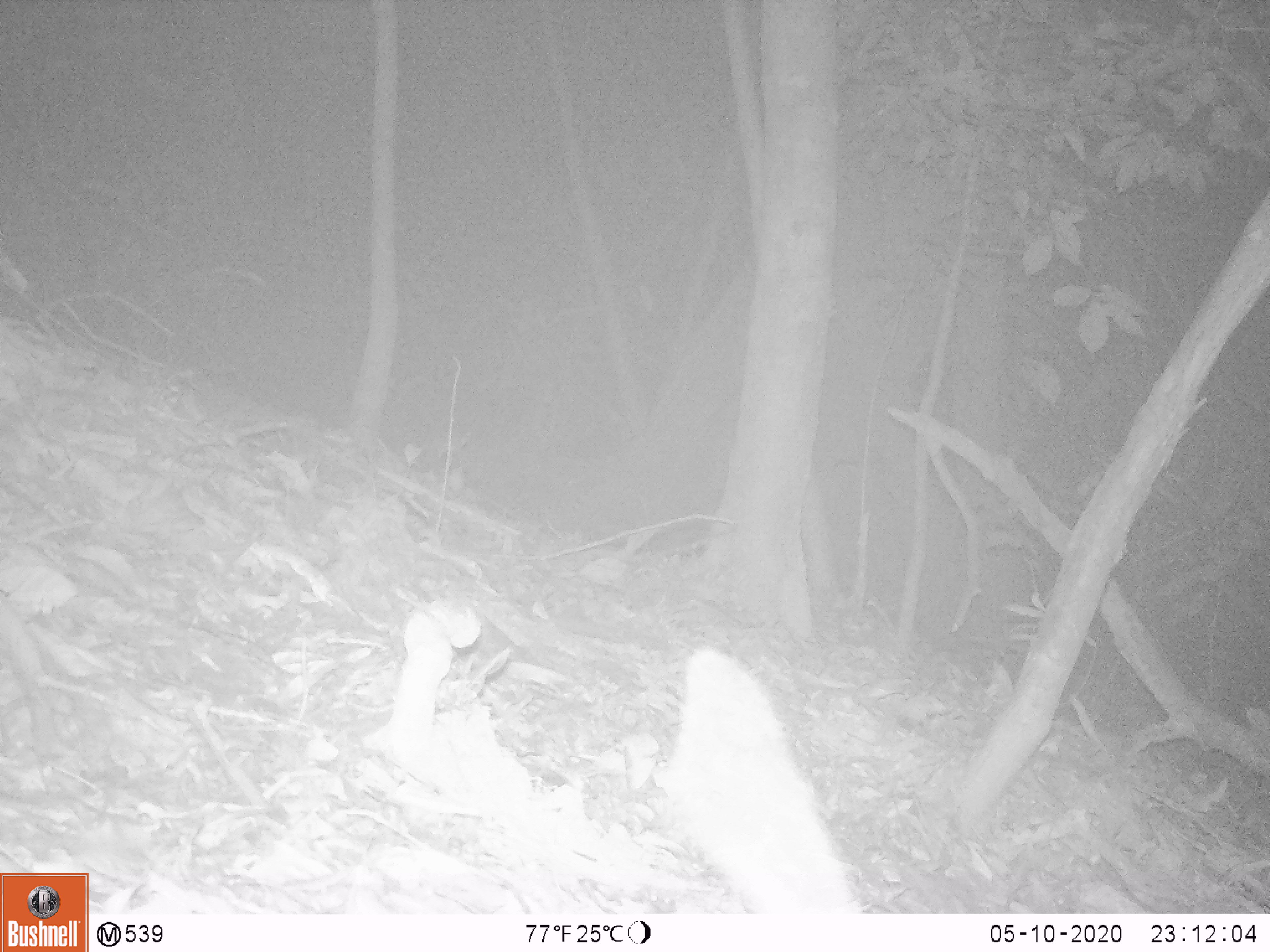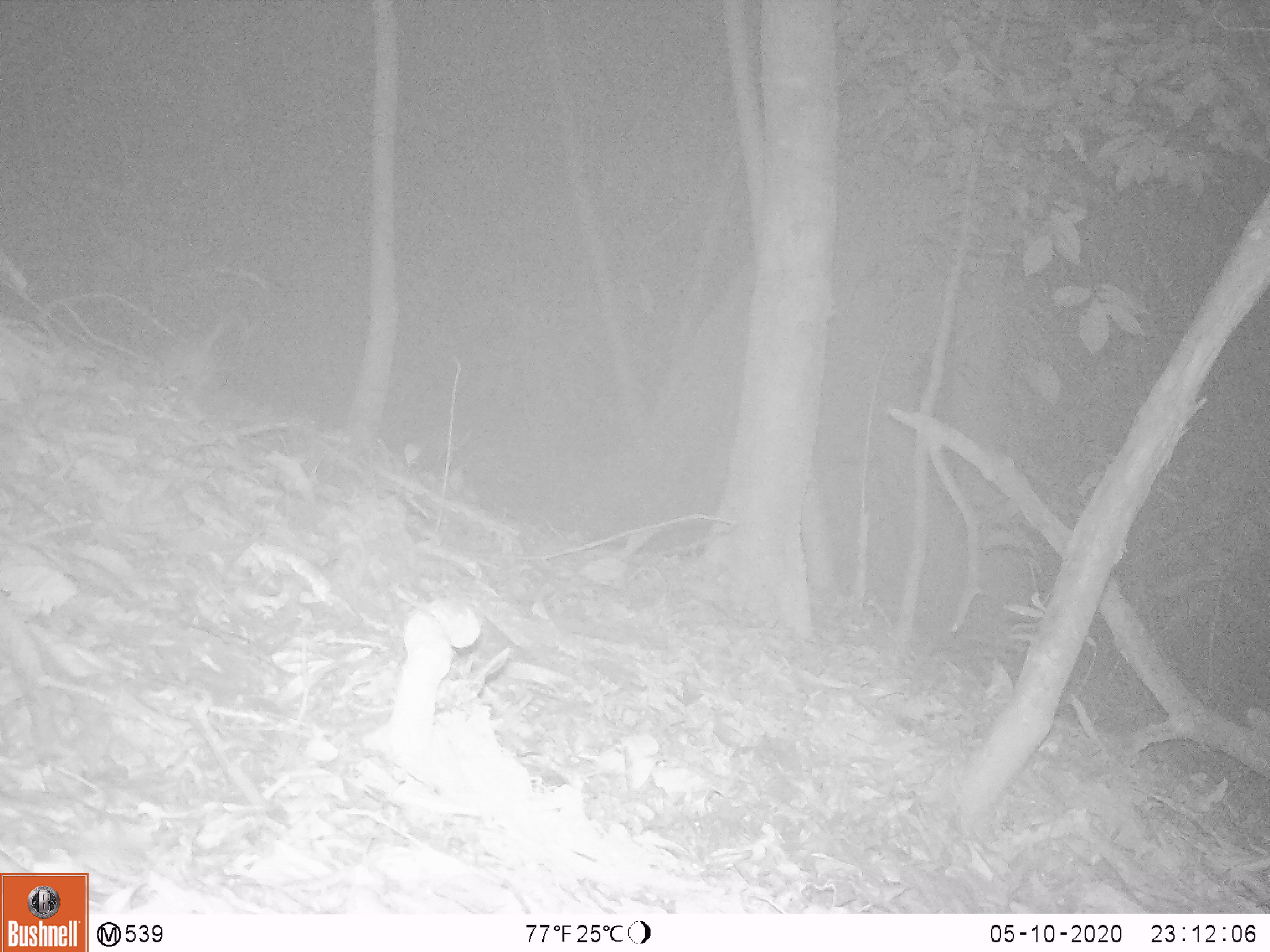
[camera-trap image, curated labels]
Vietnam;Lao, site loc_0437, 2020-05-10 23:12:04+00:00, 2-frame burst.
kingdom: Animalia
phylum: Chordata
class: Mammalia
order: Rodentia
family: Muridae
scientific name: Muridae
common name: old-world mice and rats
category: unidentified murid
Unidentified murid (old-world mice and rats) (Muridae). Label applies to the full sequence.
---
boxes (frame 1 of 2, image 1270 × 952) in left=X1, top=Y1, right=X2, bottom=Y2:
unidentified murid: left=662, top=647, right=865, bottom=912